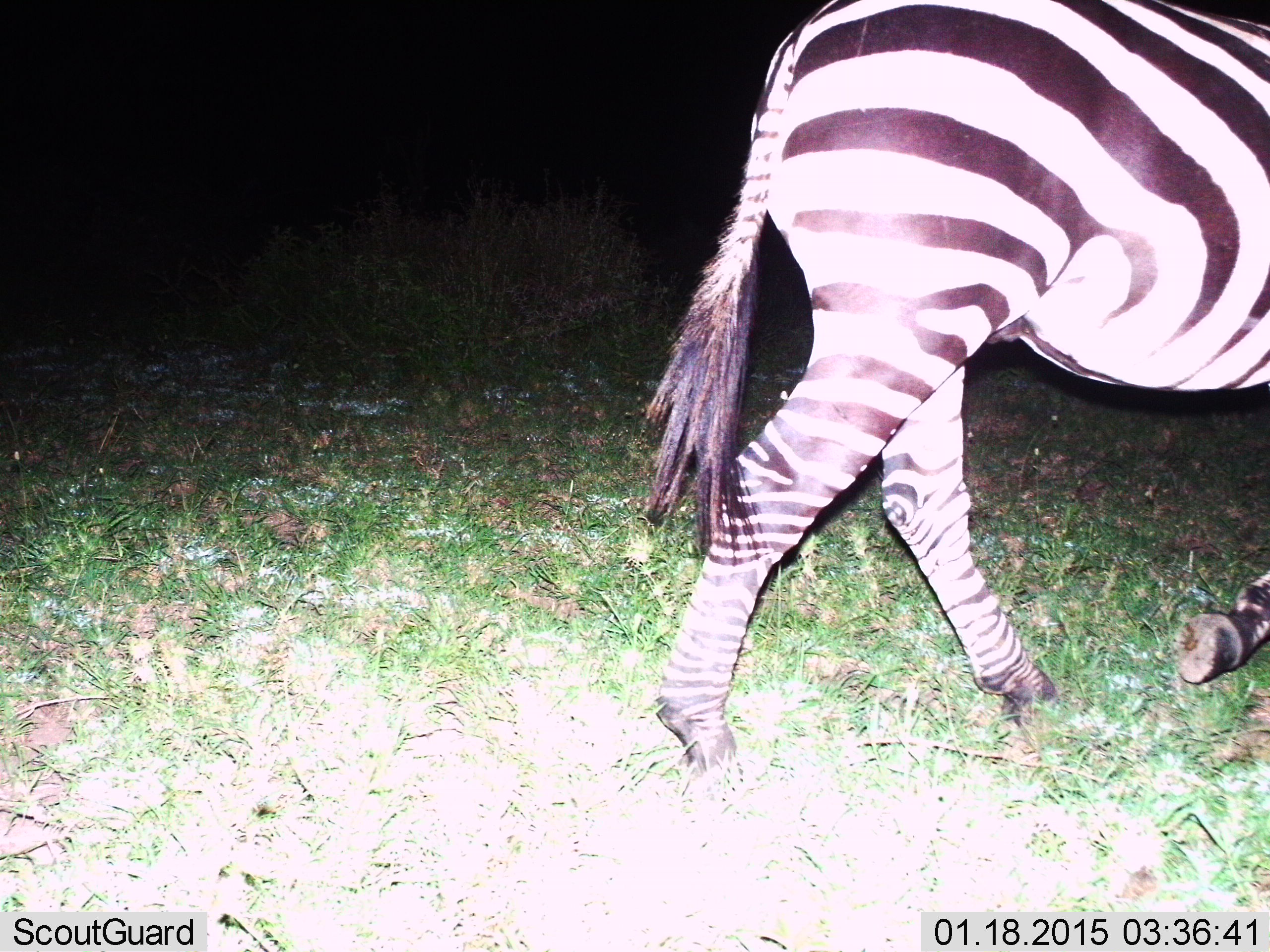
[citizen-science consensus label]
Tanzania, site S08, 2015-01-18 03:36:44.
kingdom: Animalia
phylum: Chordata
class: Mammalia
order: Perissodactyla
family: Equidae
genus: Equus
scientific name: Equus quagga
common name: plains zebra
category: zebra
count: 1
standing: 0%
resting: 0%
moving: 100%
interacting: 0%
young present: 0%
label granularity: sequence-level